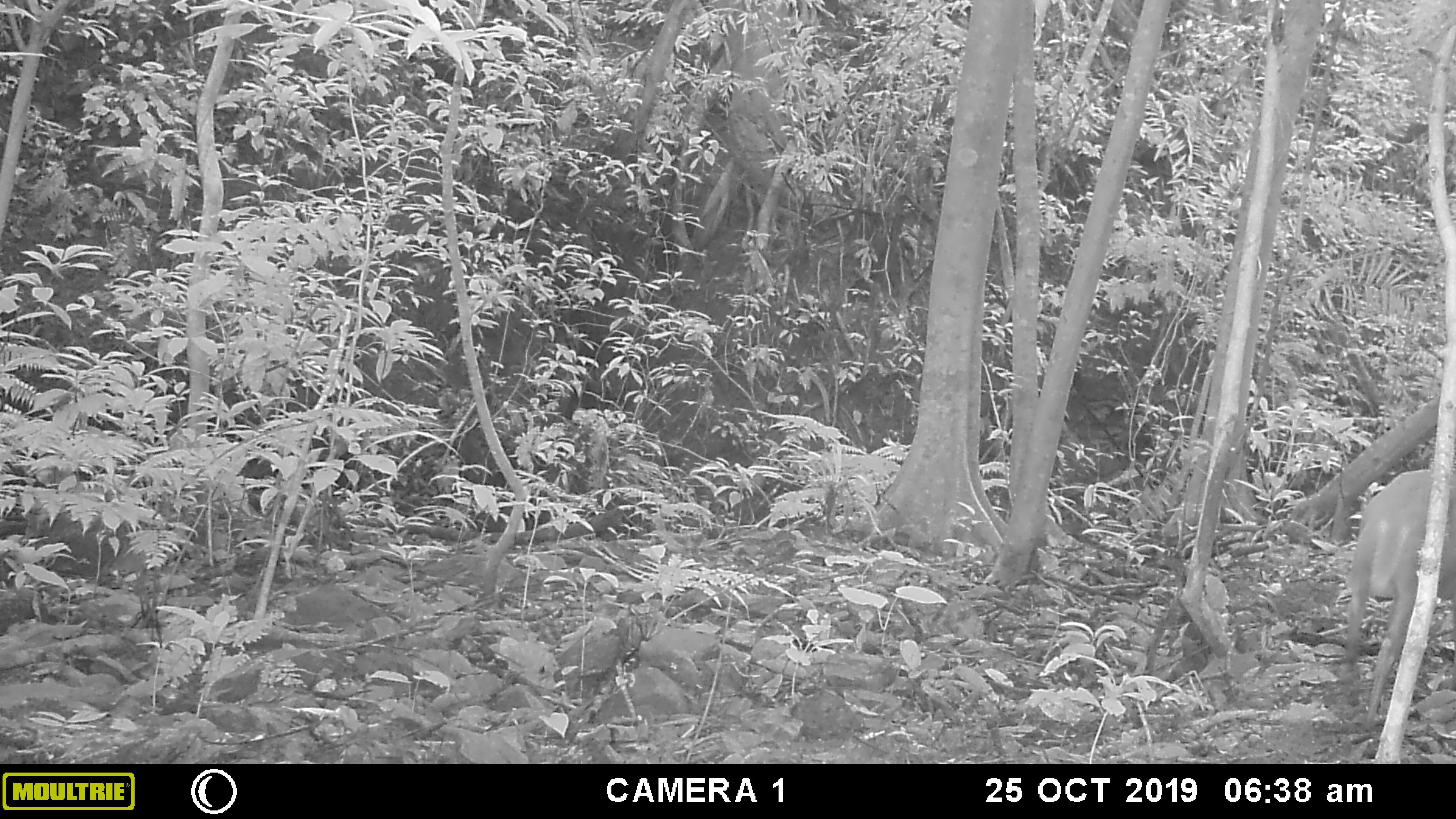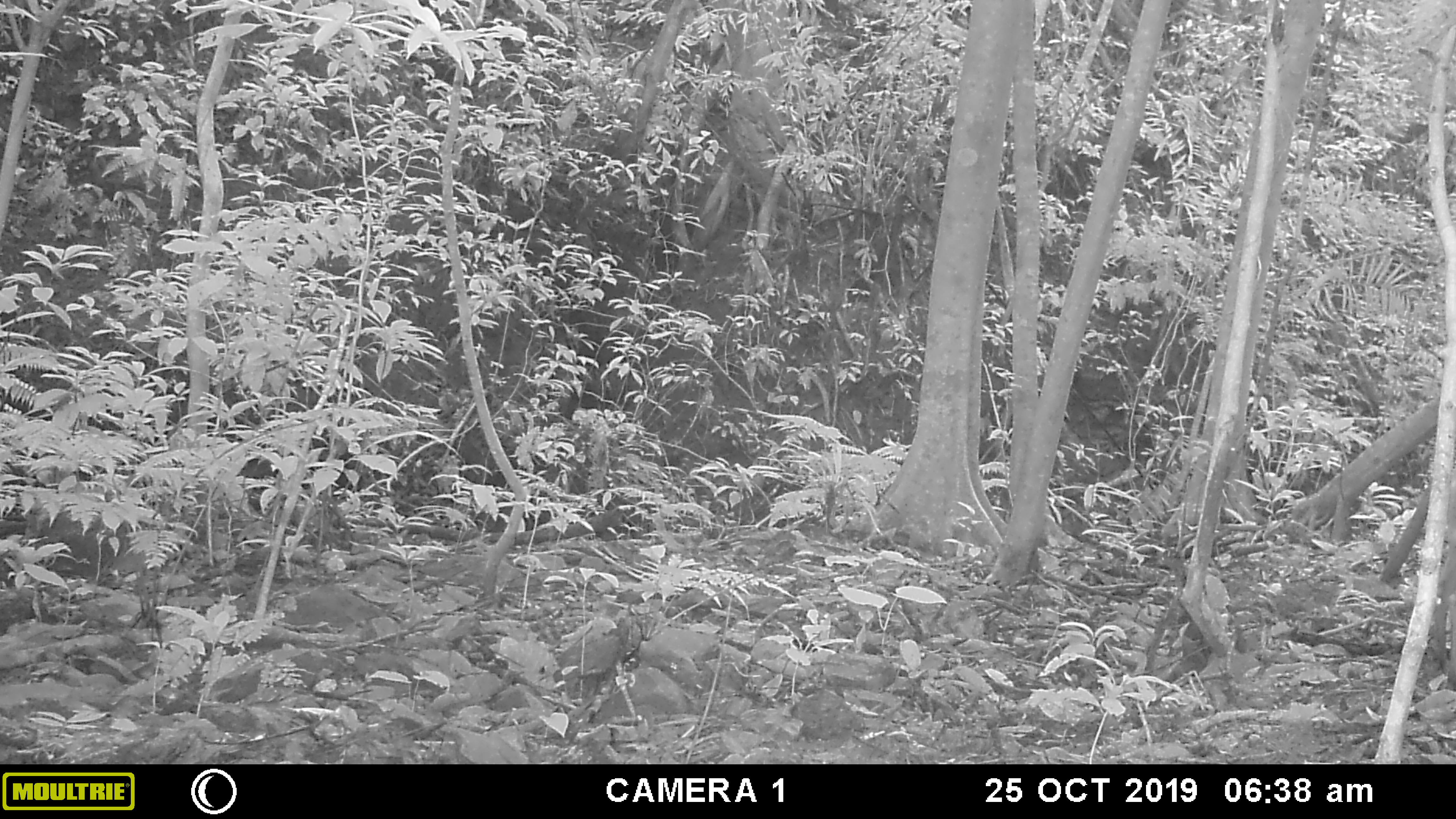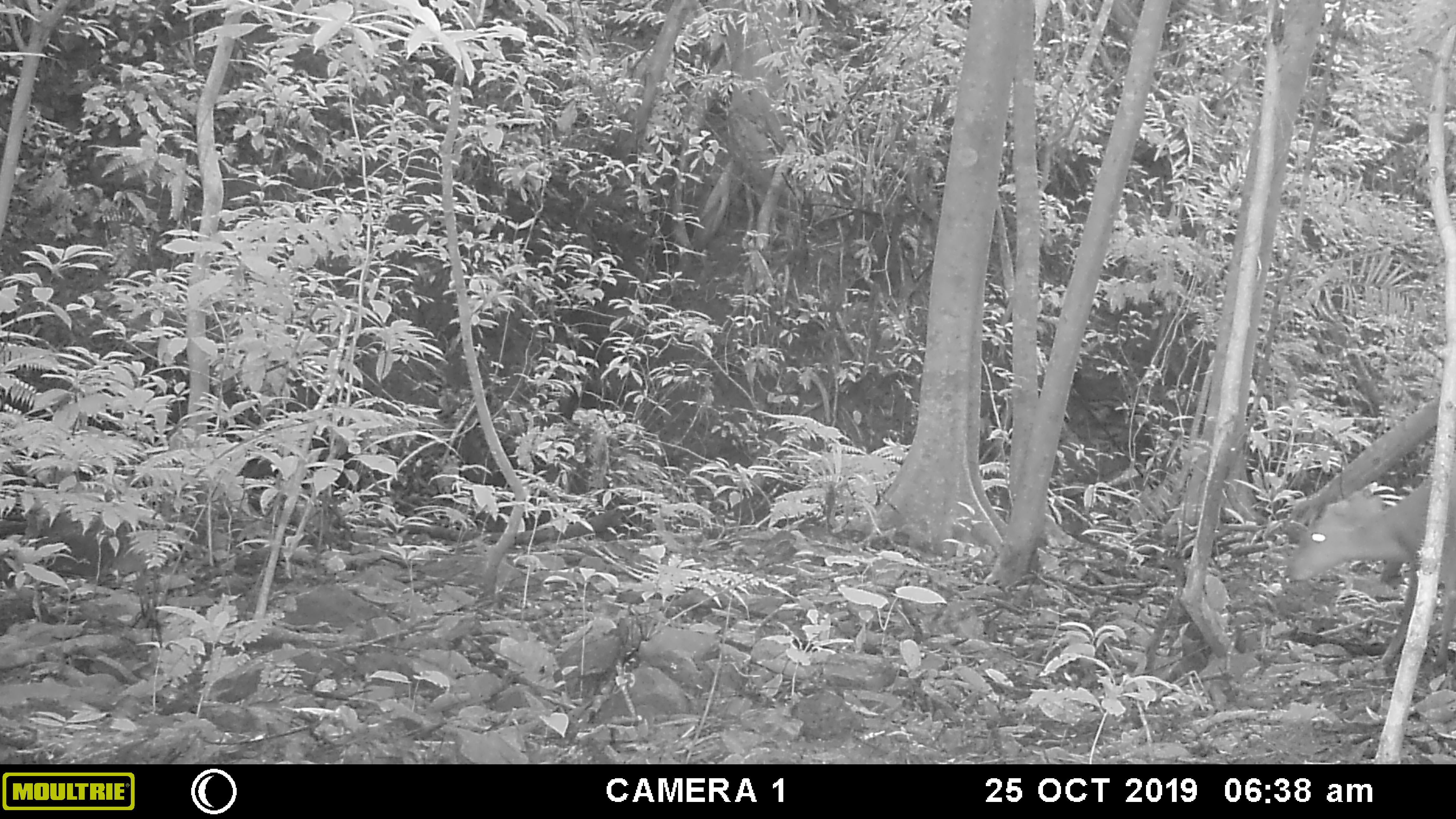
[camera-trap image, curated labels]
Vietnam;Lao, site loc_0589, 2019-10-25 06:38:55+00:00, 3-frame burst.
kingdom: Animalia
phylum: Chordata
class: Mammalia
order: Artiodactyla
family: Cervidae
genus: Muntiacus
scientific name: Muntiacus muntjak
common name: red muntjac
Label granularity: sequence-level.